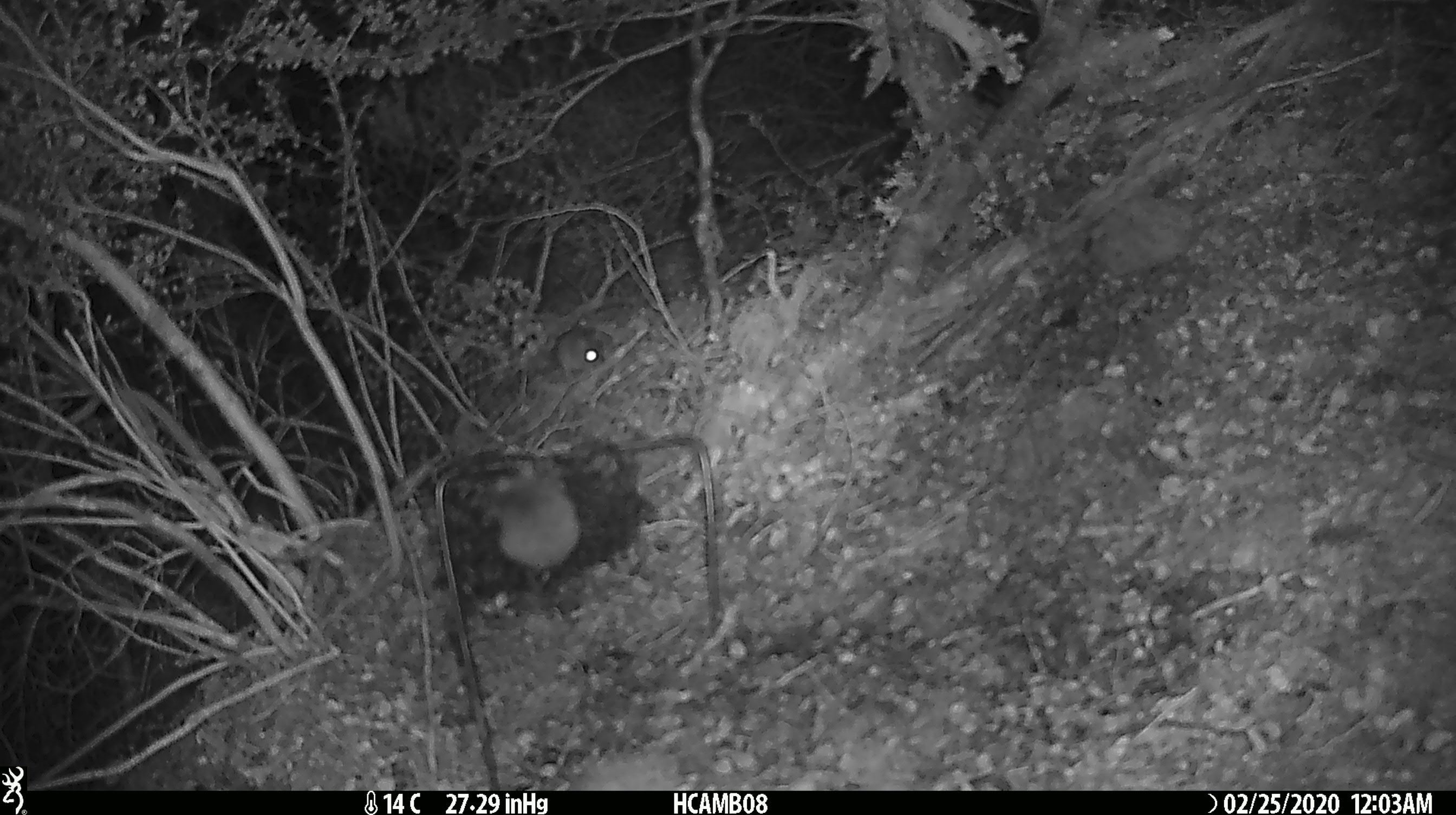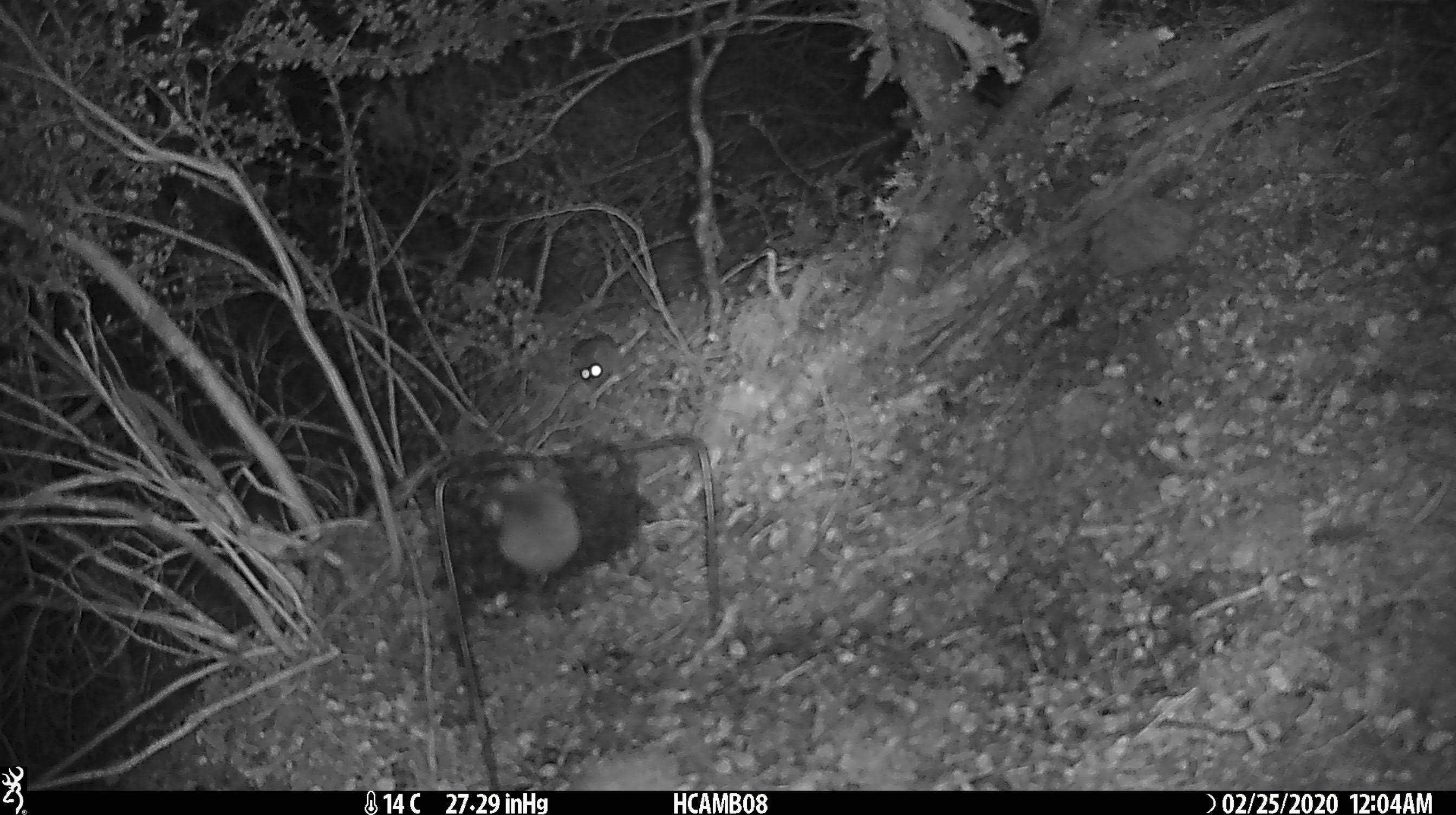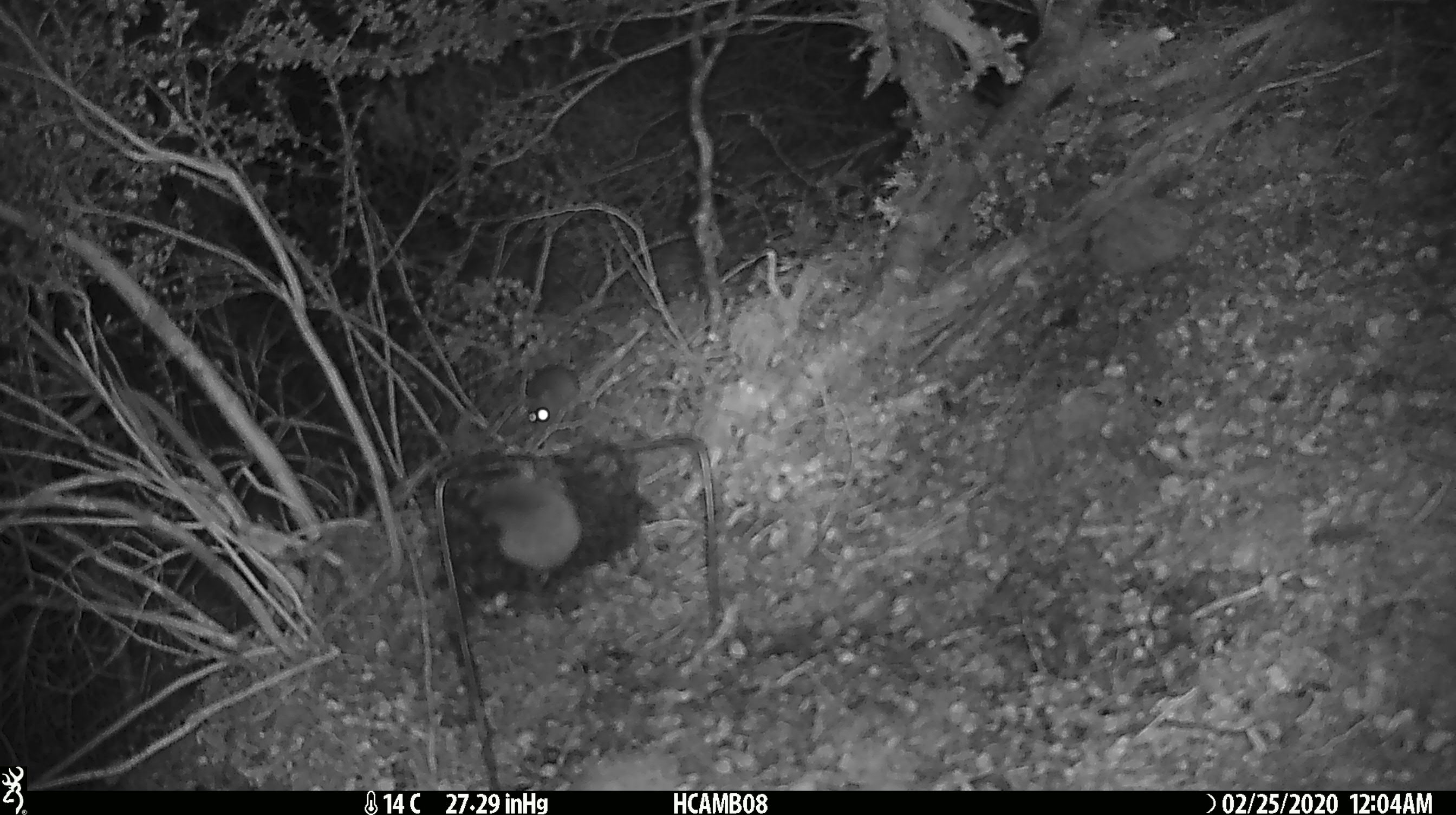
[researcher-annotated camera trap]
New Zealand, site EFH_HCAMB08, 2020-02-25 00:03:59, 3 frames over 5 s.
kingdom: Animalia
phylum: Chordata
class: Mammalia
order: Rodentia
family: Muridae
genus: Mus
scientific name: Mus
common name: mouse